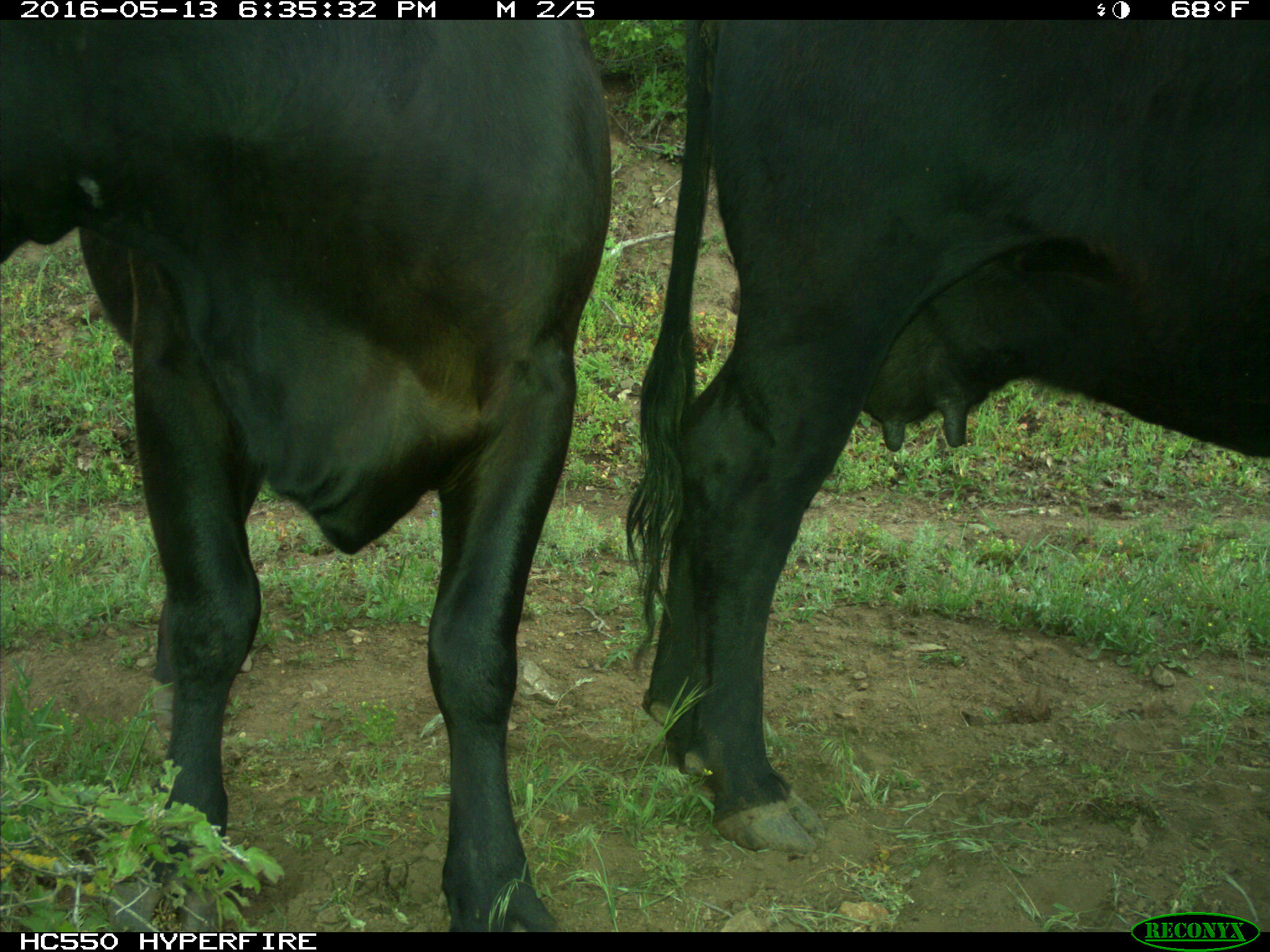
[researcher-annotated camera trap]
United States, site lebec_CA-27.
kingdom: Animalia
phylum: Chordata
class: Mammalia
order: Artiodactyla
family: Bovidae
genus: Bos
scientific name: Bos taurus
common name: domestic cow